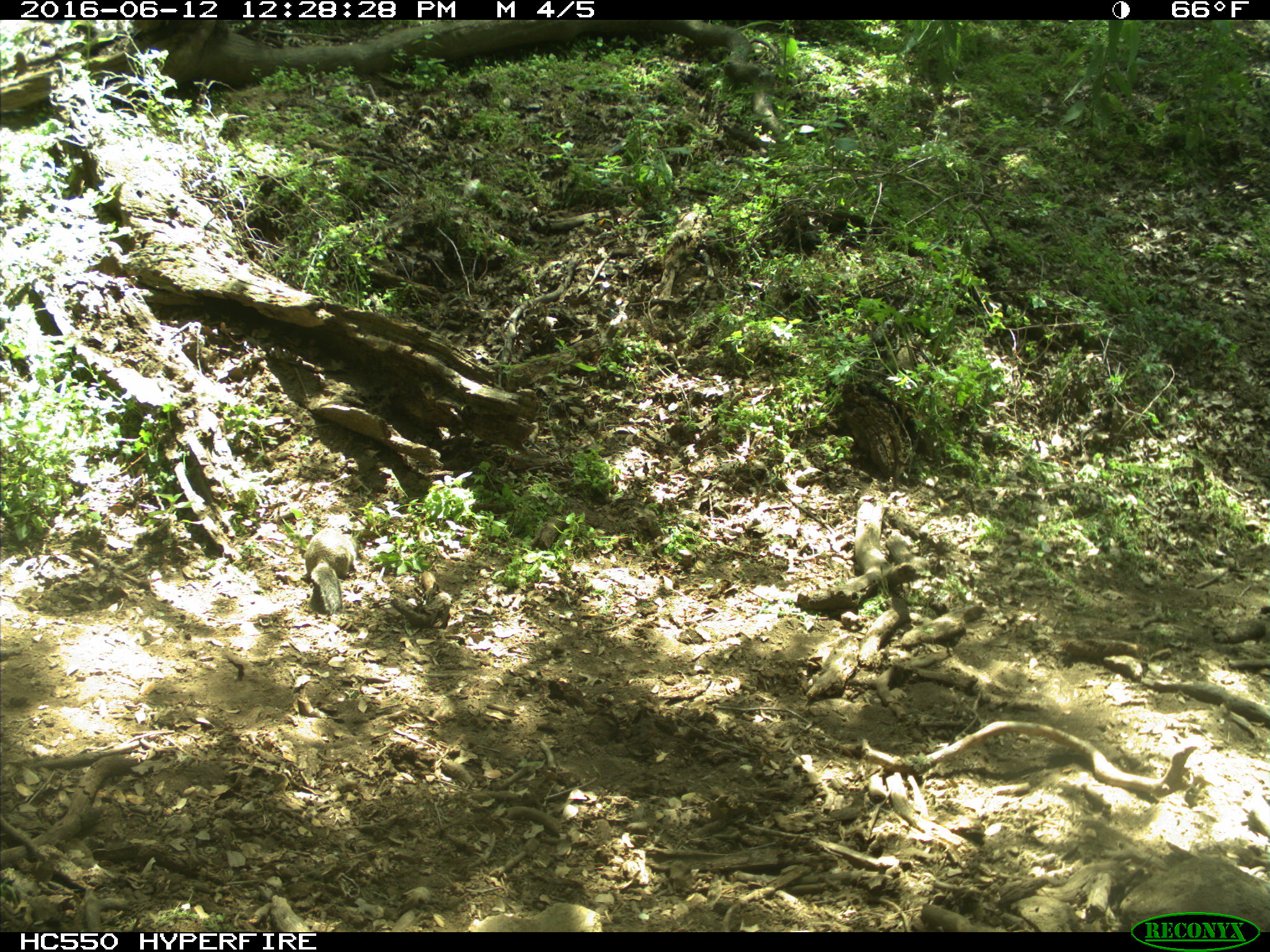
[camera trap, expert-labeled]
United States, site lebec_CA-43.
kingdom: Animalia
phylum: Chordata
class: Mammalia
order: Rodentia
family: Sciuridae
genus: Otospermophilus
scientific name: Otospermophilus beecheyi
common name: california ground squirrel